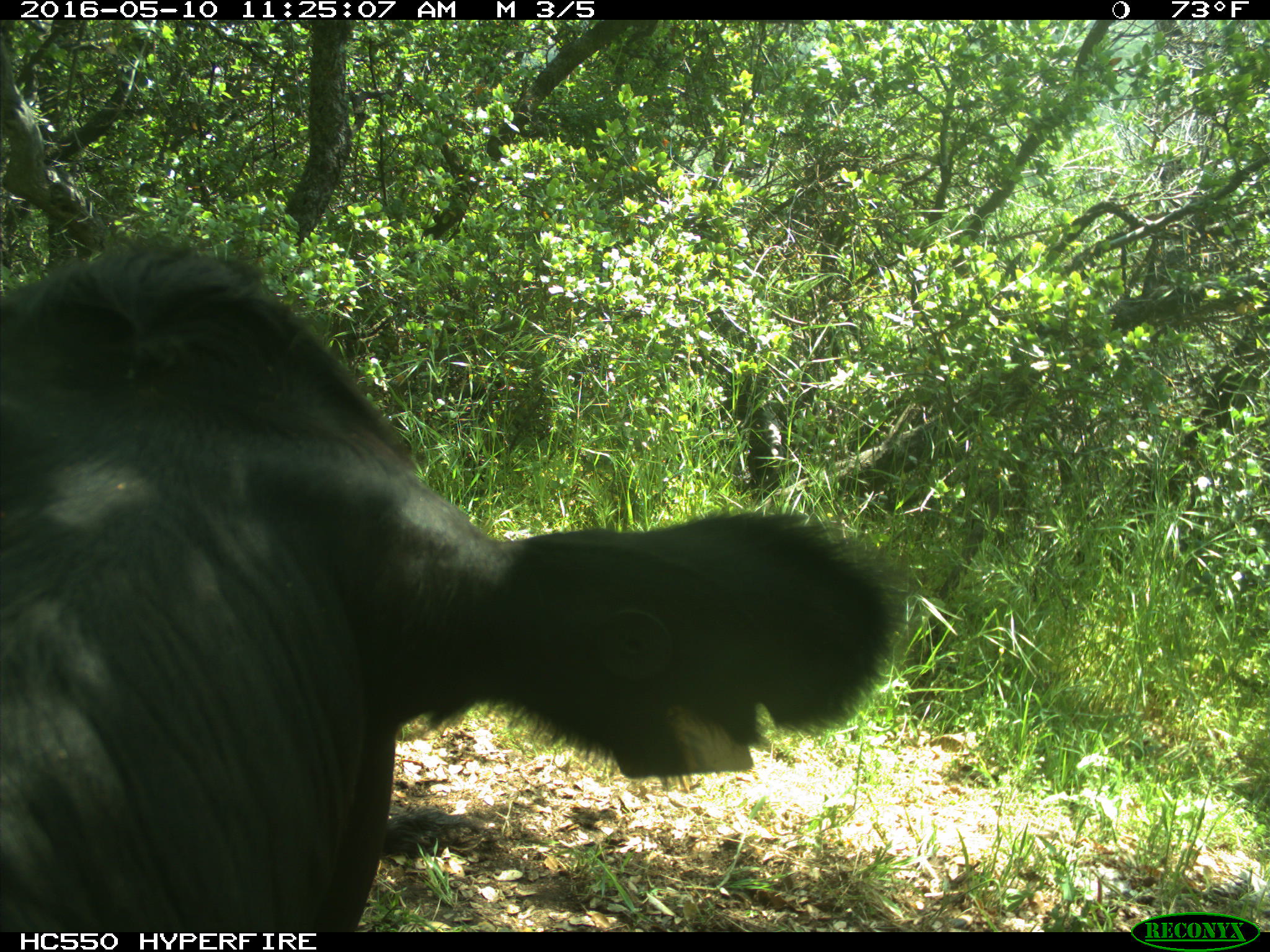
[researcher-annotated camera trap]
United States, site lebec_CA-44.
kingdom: Animalia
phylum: Chordata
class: Mammalia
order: Artiodactyla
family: Bovidae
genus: Bos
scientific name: Bos taurus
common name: domestic cow